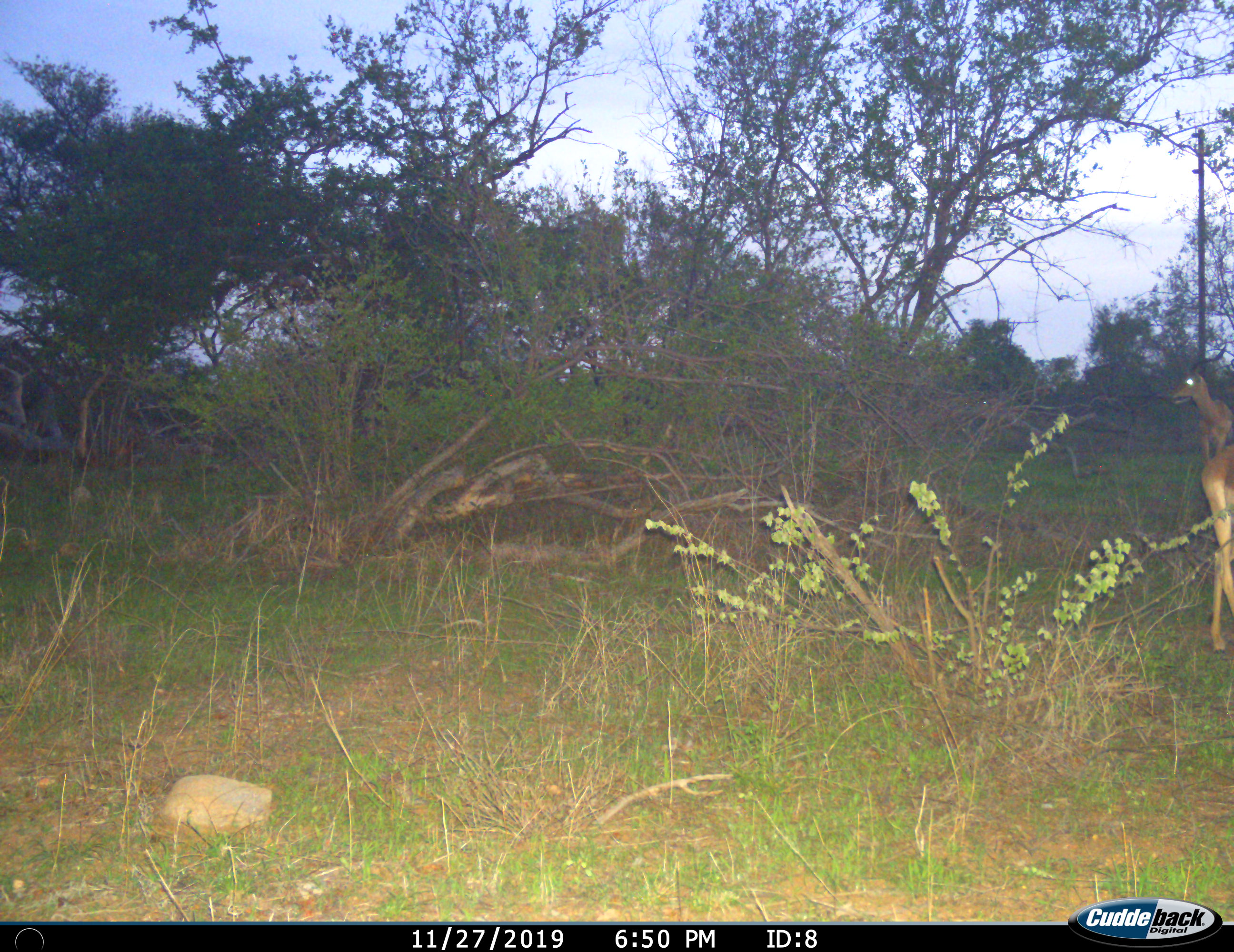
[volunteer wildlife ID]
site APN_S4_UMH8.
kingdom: Animalia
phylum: Chordata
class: Mammalia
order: Artiodactyla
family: Bovidae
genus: Aepyceros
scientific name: Aepyceros melampus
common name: impala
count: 2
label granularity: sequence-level